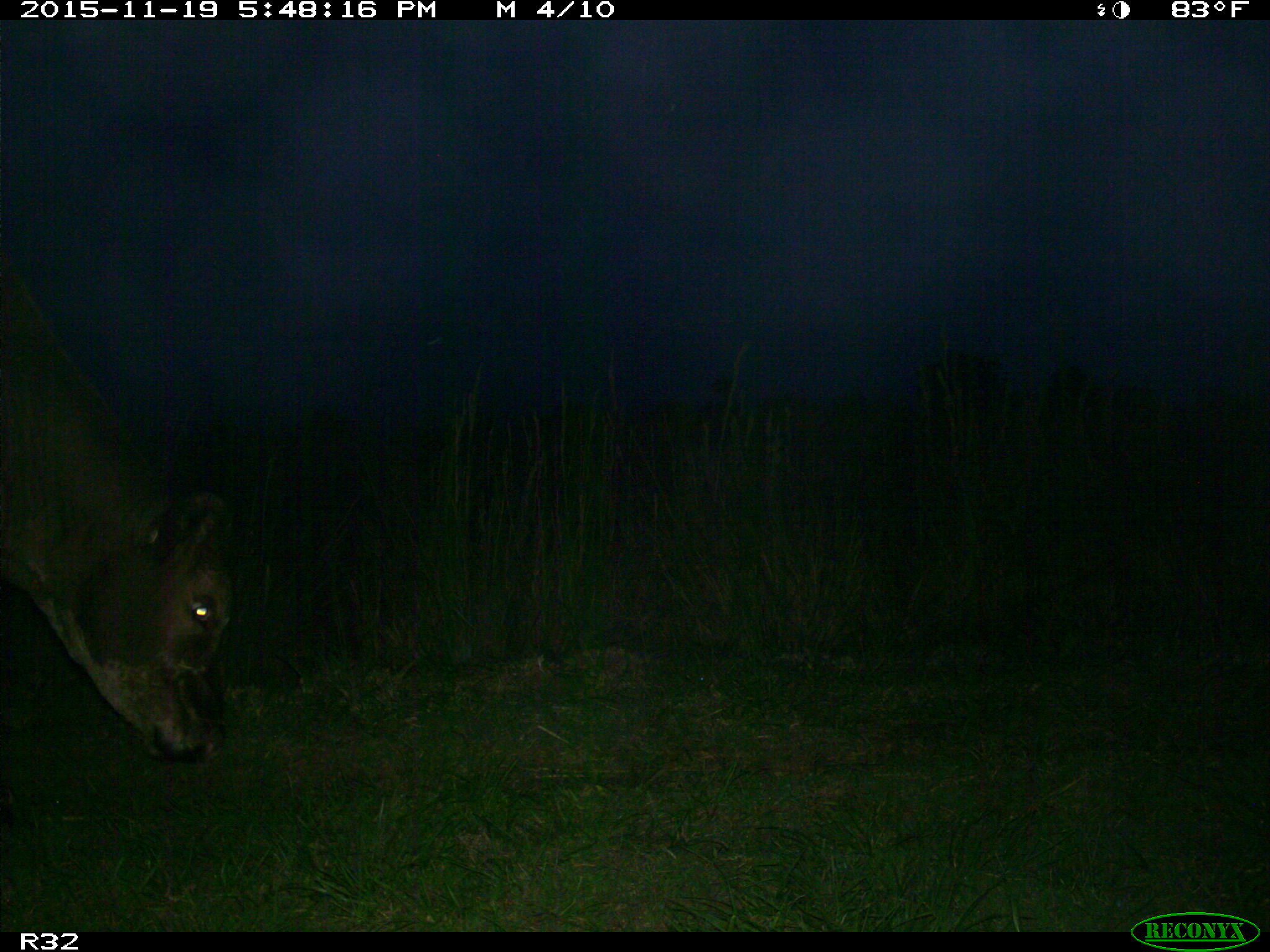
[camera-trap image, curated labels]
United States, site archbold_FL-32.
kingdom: Animalia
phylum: Chordata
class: Mammalia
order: Artiodactyla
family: Bovidae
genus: Bos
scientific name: Bos taurus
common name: domestic cow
Bos taurus (domestic cow).